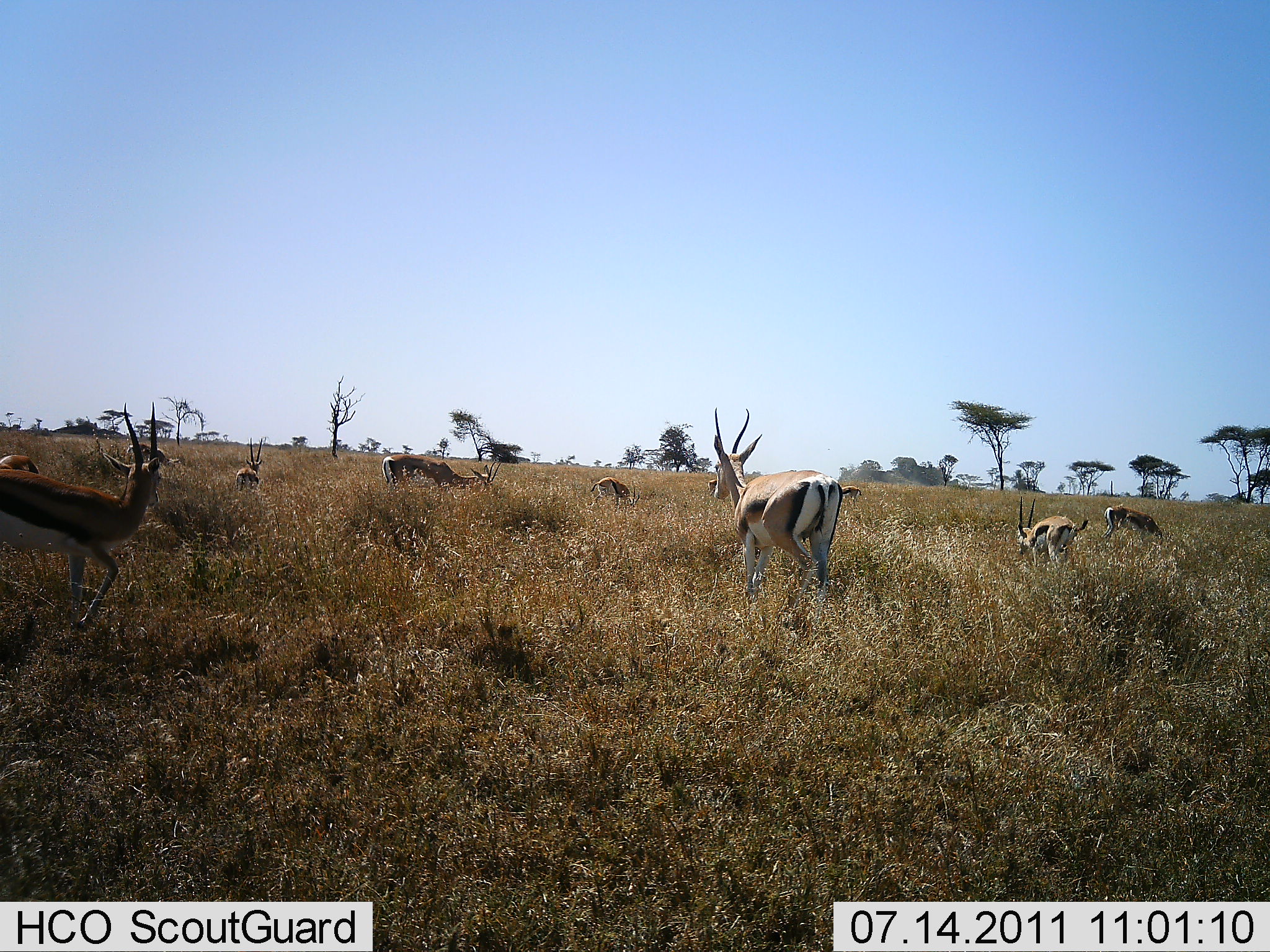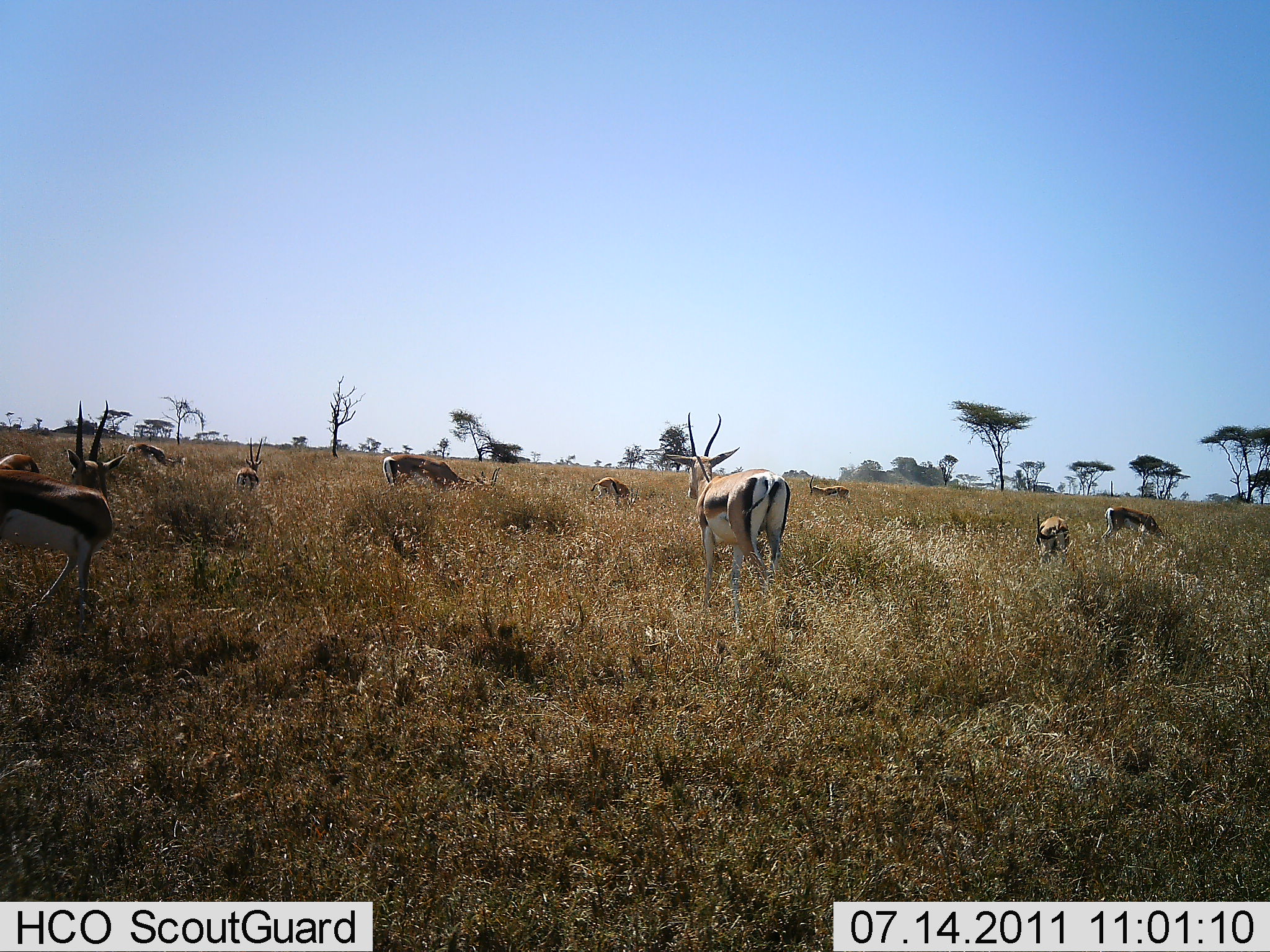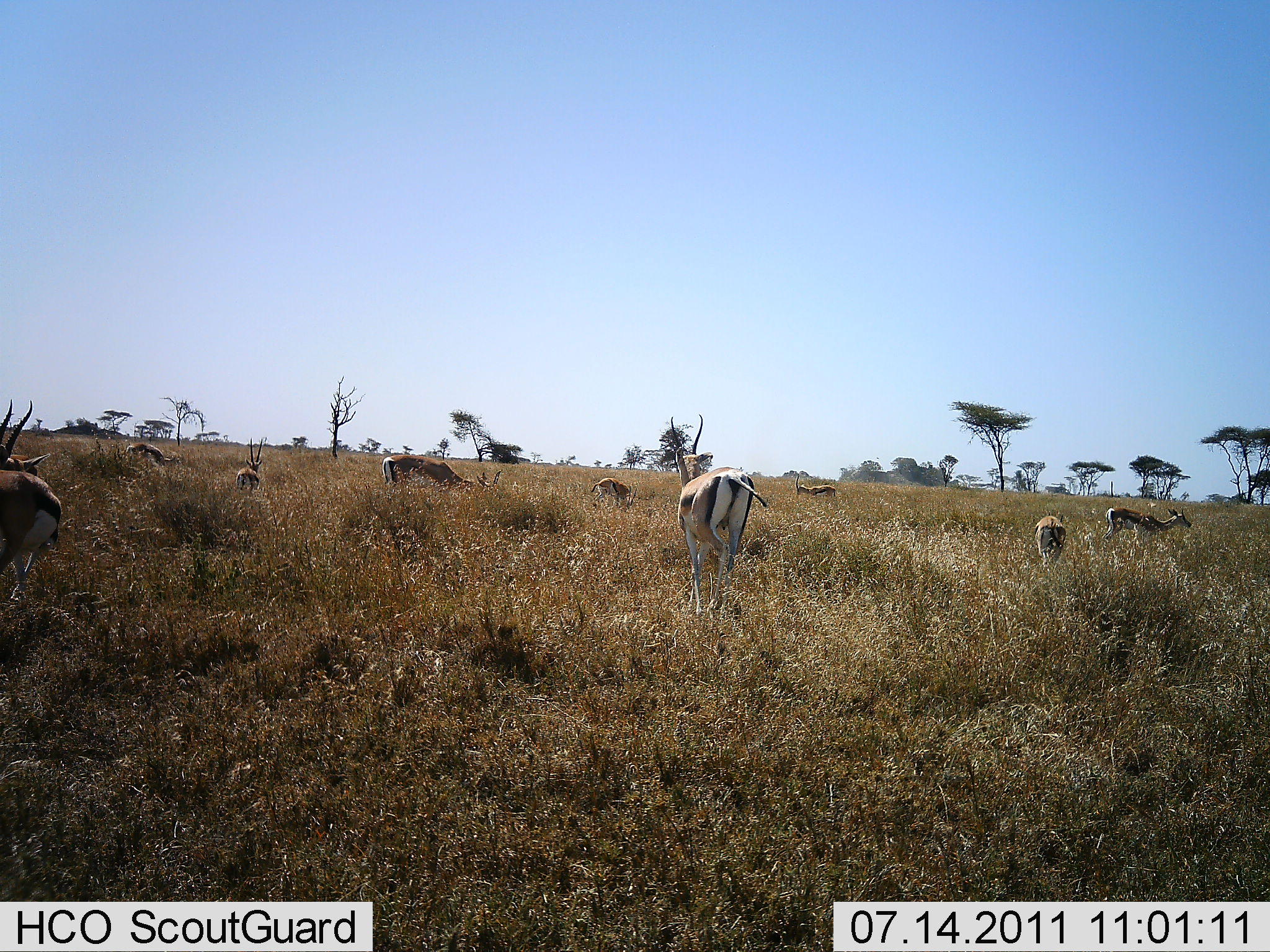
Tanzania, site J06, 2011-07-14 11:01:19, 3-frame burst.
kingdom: Animalia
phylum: Chordata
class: Mammalia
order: Artiodactyla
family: Bovidae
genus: Eudorcas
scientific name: Eudorcas thomsonii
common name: thomson's gazelle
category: gazellethomsons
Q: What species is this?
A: Gazellethomsons (thomson's gazelle) (Eudorcas thomsonii).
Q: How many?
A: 9.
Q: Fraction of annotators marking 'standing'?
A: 67%.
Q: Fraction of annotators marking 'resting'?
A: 17%.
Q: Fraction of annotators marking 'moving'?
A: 67%.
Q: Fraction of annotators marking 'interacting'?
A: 0%.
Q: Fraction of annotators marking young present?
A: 8%.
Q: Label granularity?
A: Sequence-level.